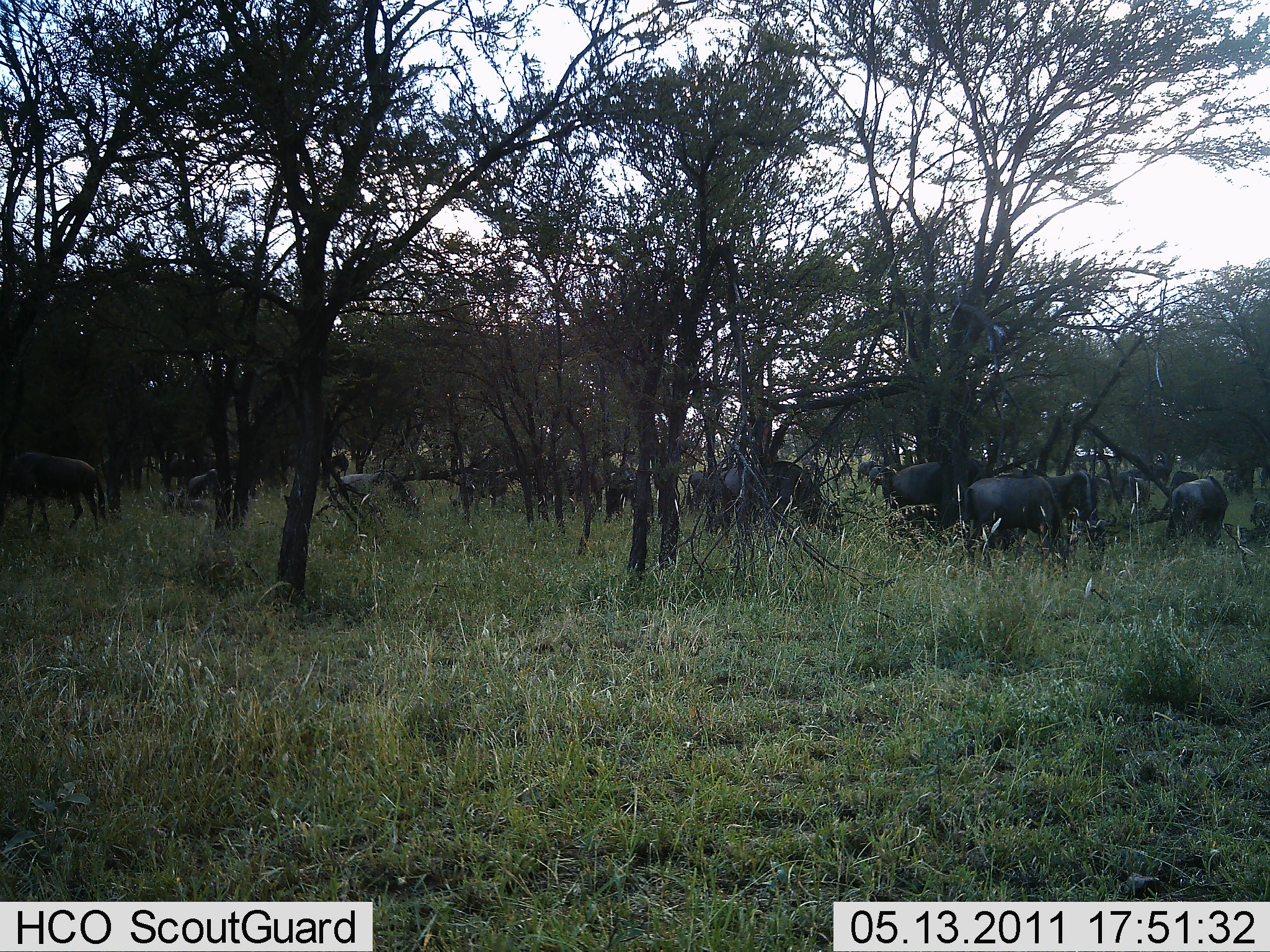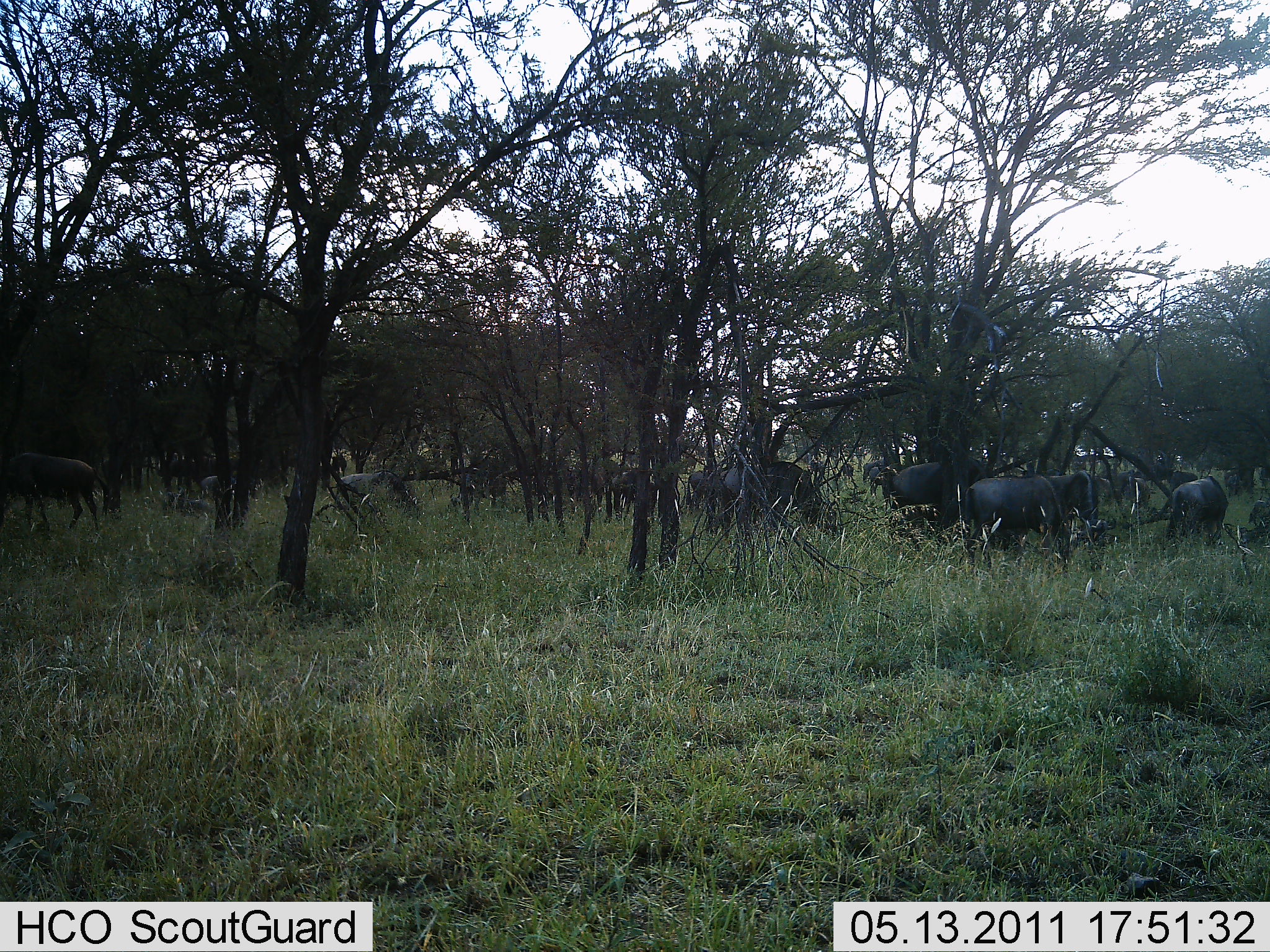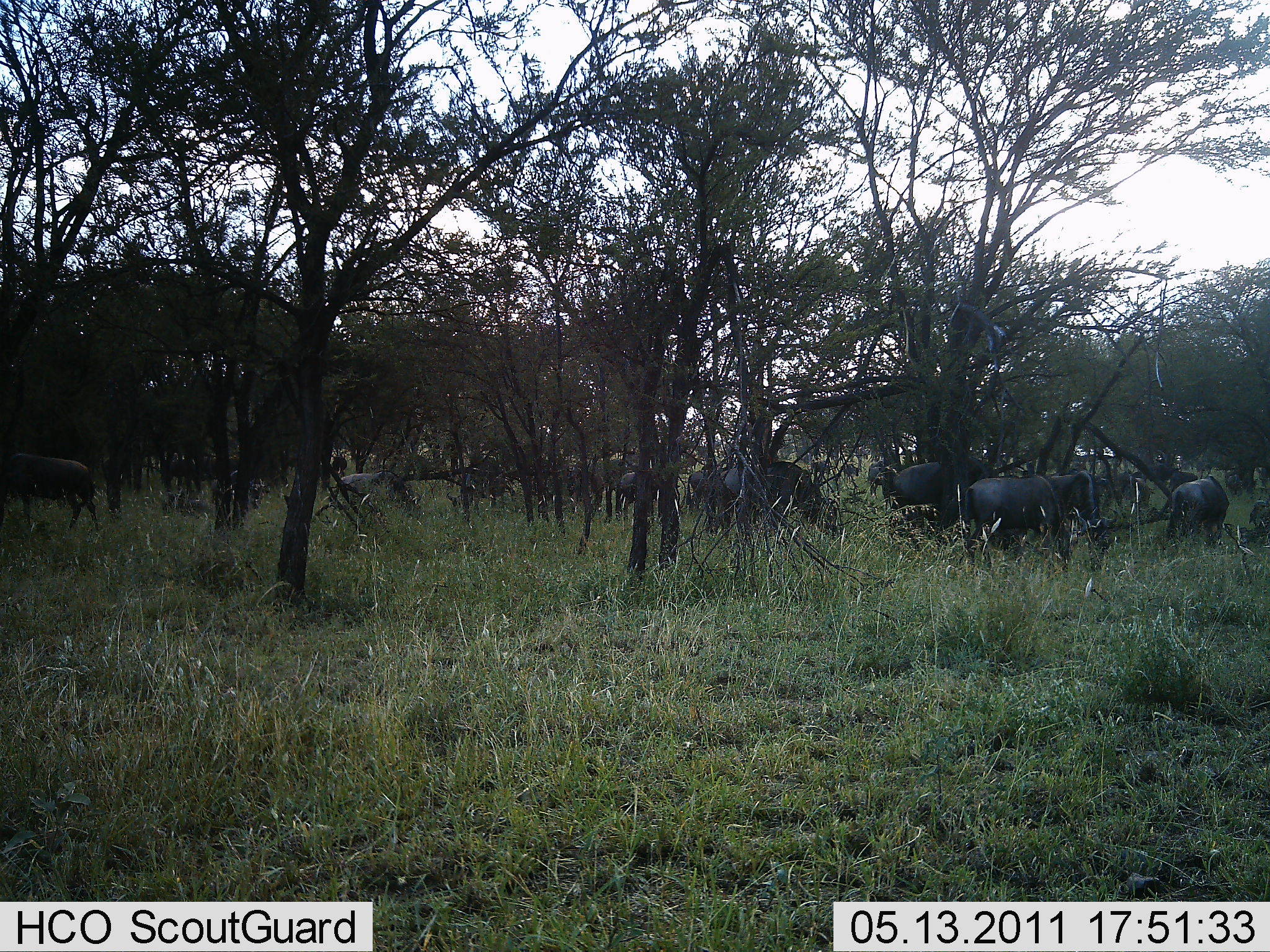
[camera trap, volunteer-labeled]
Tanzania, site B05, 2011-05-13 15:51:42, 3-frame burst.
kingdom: Animalia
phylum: Chordata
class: Mammalia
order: Artiodactyla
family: Bovidae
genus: Connochaetes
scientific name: Connochaetes taurinus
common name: blue wildebeest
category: wildebeest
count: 11-50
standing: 91%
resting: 0%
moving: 36%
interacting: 0%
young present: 0%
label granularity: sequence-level